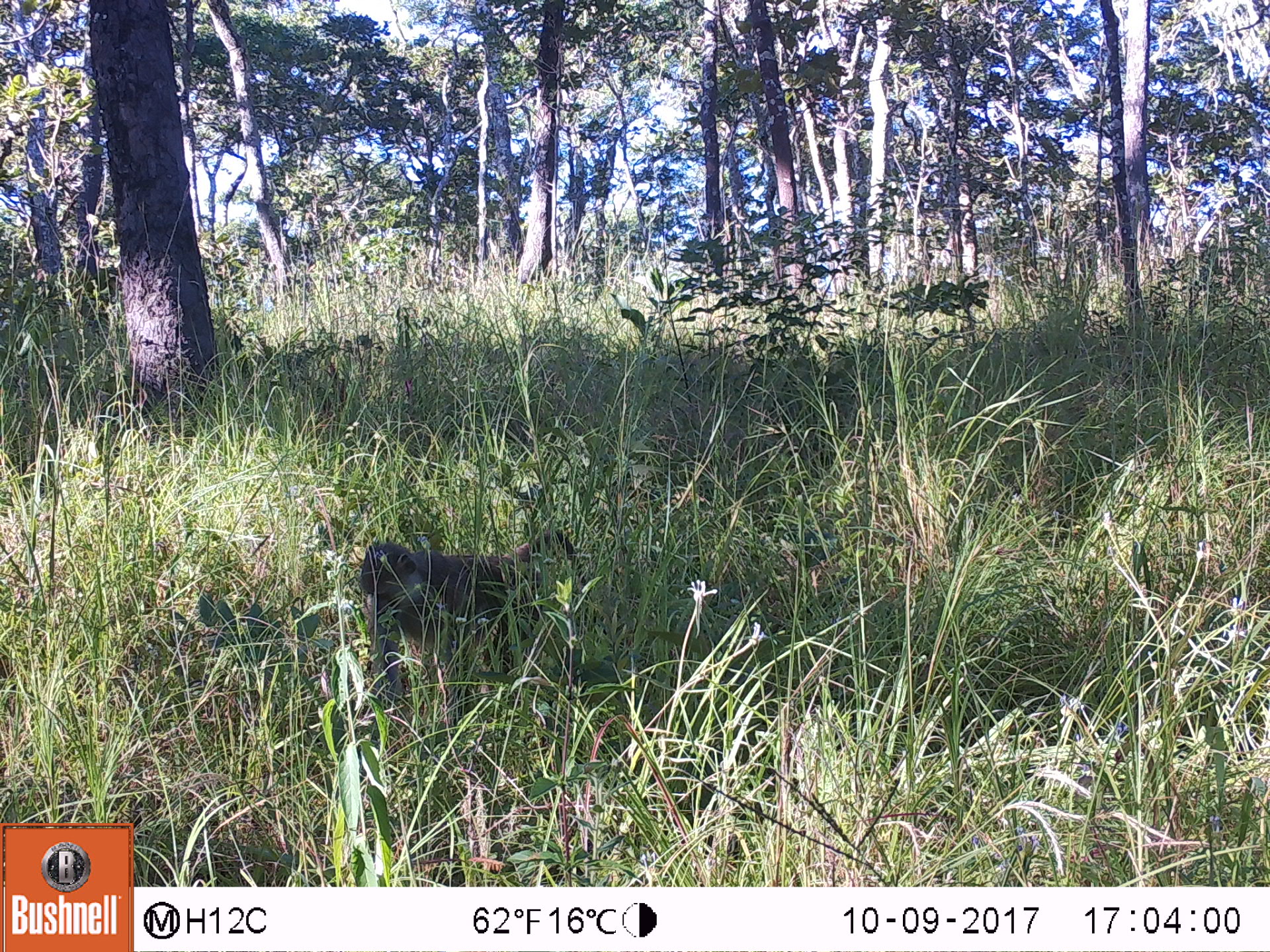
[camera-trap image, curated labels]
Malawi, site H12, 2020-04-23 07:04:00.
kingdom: Animalia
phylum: Chordata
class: Mammalia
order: Primates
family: Cercopithecidae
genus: Papio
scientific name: Papio cynocephalus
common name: yellow baboon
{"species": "yellow baboon (Papio cynocephalus)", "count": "1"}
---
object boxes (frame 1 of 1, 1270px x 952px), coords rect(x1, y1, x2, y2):
yellow baboon: rect(352, 526, 599, 695)